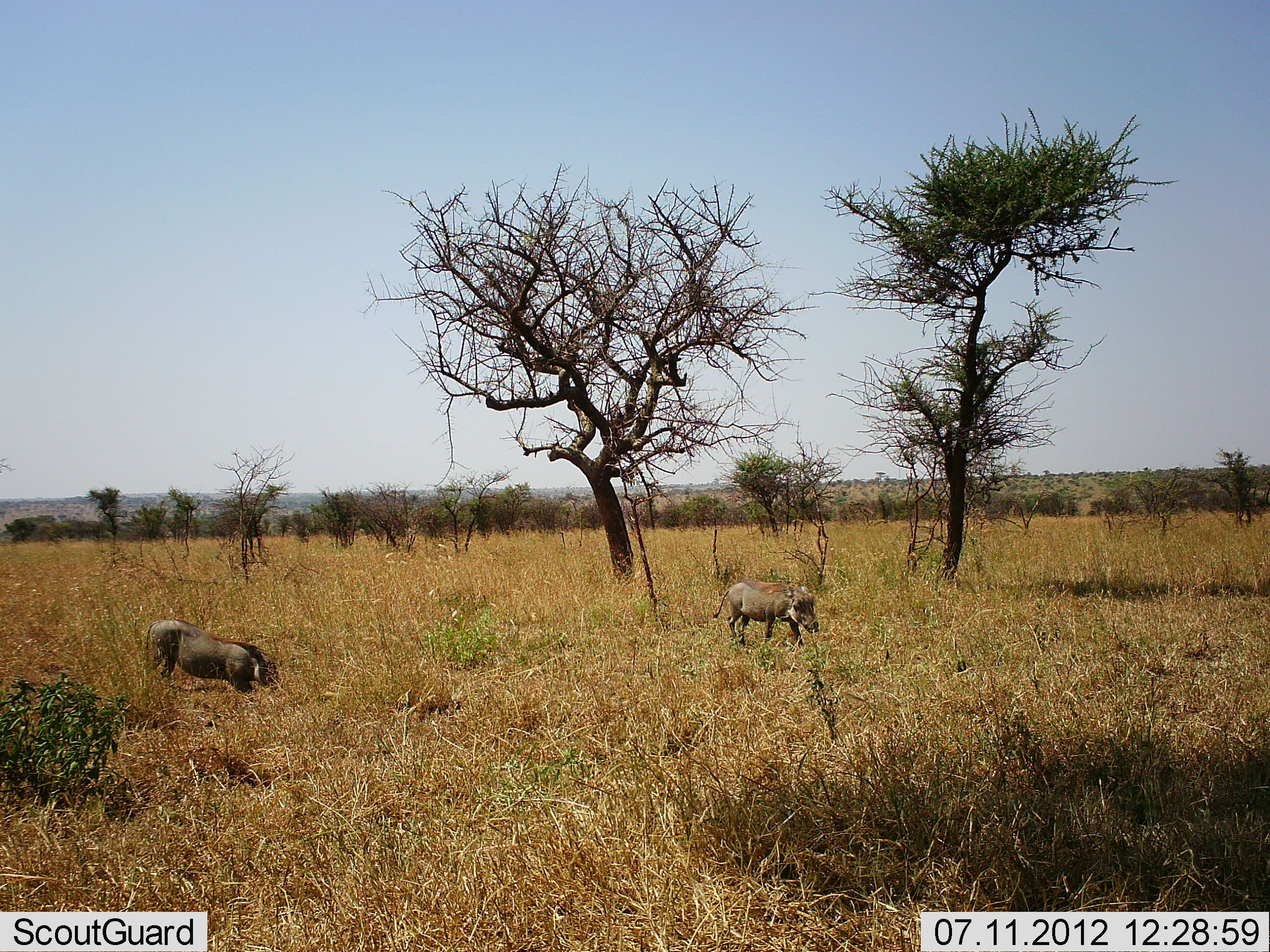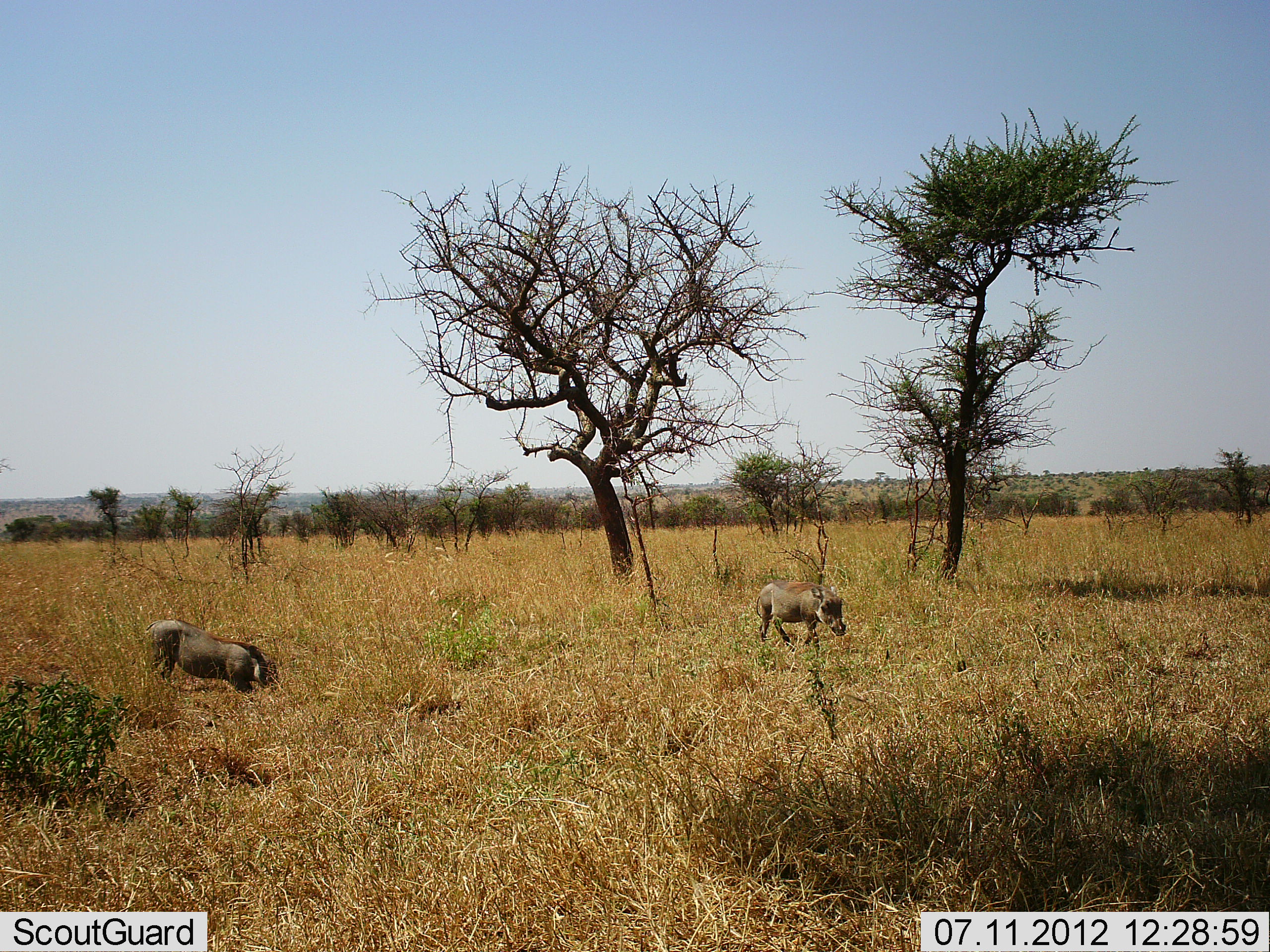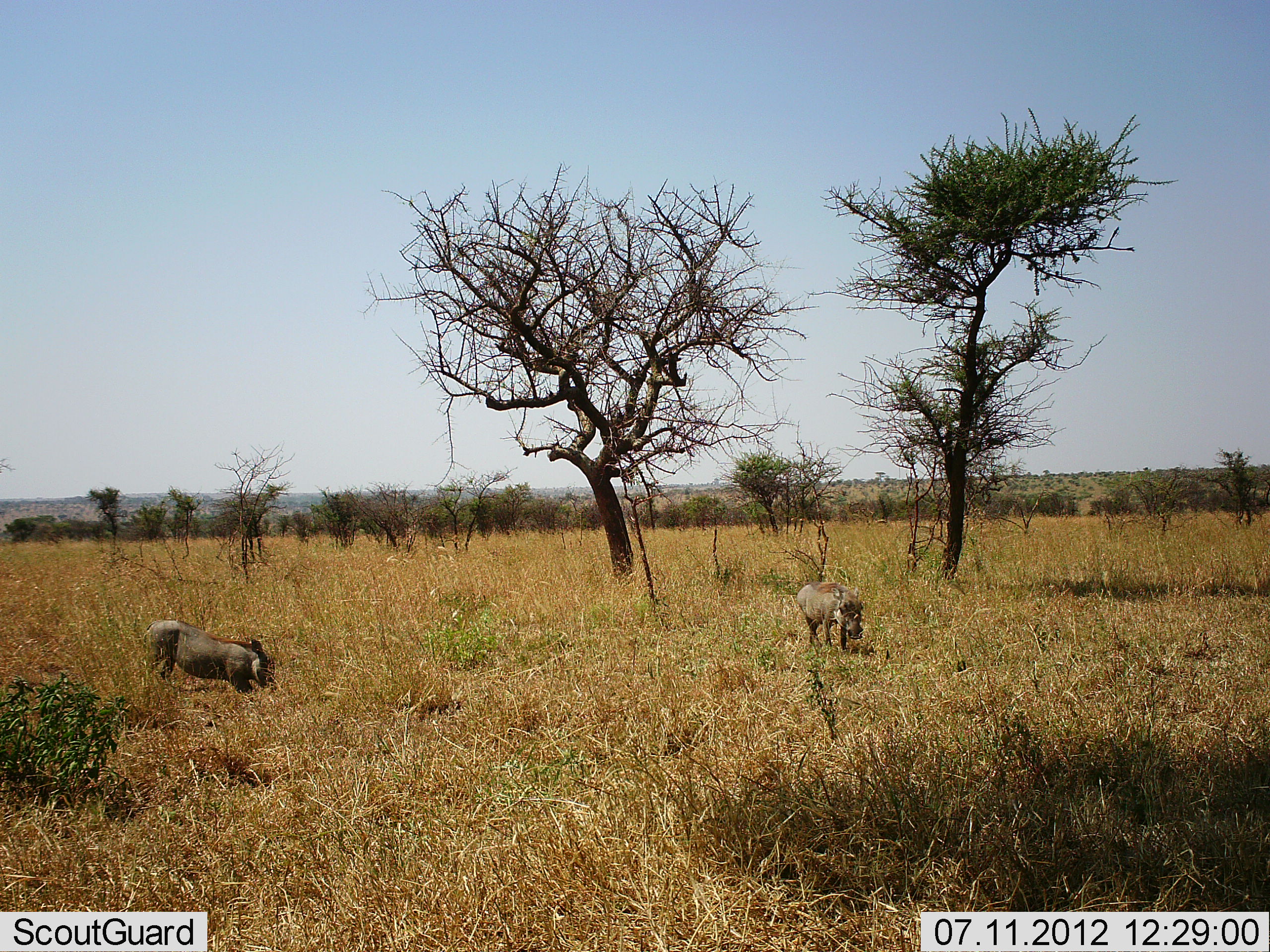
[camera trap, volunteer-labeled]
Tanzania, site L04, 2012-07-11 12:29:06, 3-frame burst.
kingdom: Animalia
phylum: Chordata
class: Mammalia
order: Artiodactyla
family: Suidae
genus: Phacochoerus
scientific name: Phacochoerus africanus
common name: warthog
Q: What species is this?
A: Warthog (Phacochoerus africanus).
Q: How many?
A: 2.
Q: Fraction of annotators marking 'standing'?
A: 70%.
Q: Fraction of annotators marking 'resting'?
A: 0%.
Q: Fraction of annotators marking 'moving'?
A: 20%.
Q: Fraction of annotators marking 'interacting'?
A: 0%.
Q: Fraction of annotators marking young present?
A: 0%.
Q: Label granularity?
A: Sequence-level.